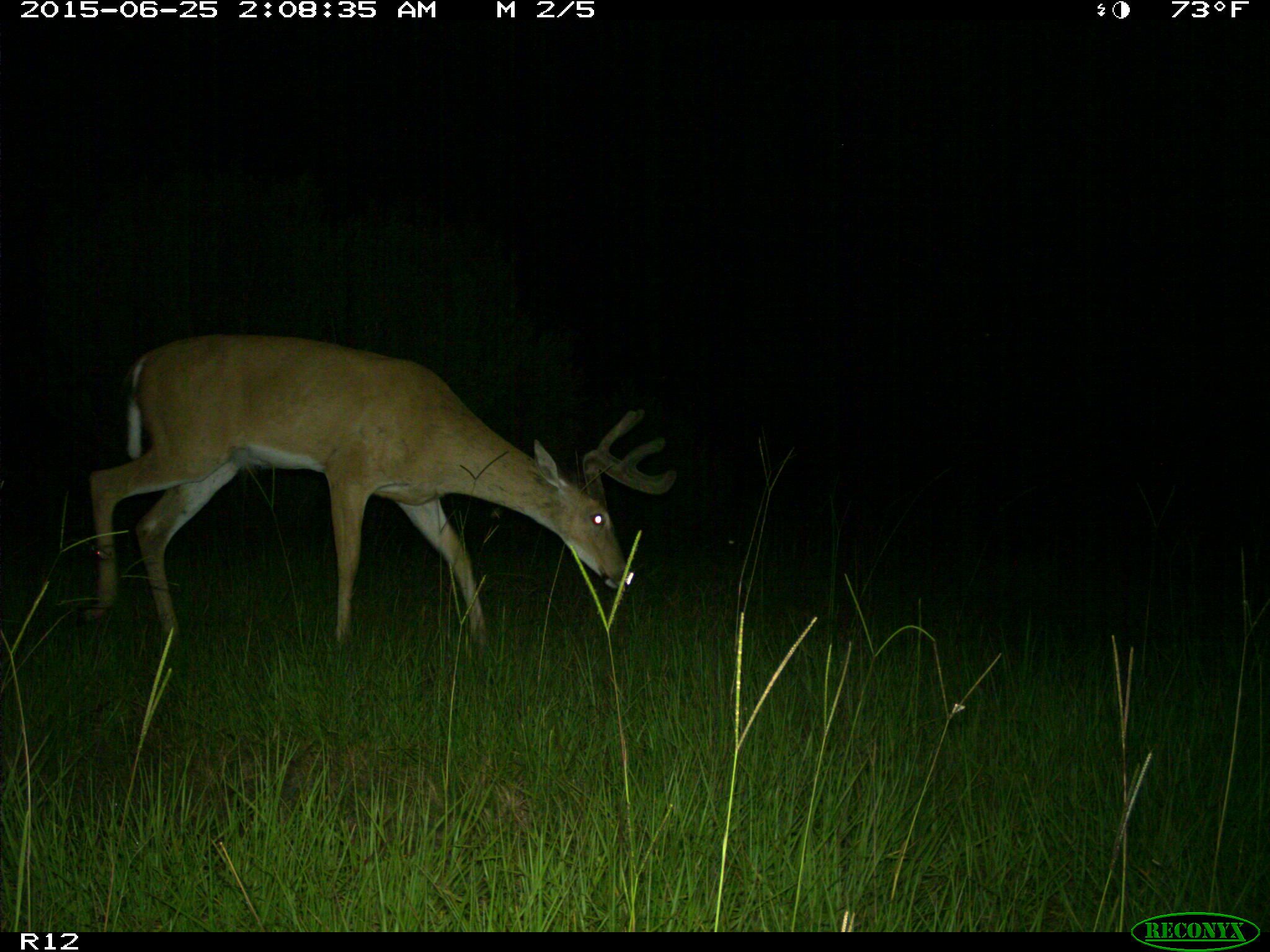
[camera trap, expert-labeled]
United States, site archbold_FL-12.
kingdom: Animalia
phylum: Chordata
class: Mammalia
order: Artiodactyla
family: Cervidae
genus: Odocoileus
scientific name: Odocoileus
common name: deer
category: unidentified deer